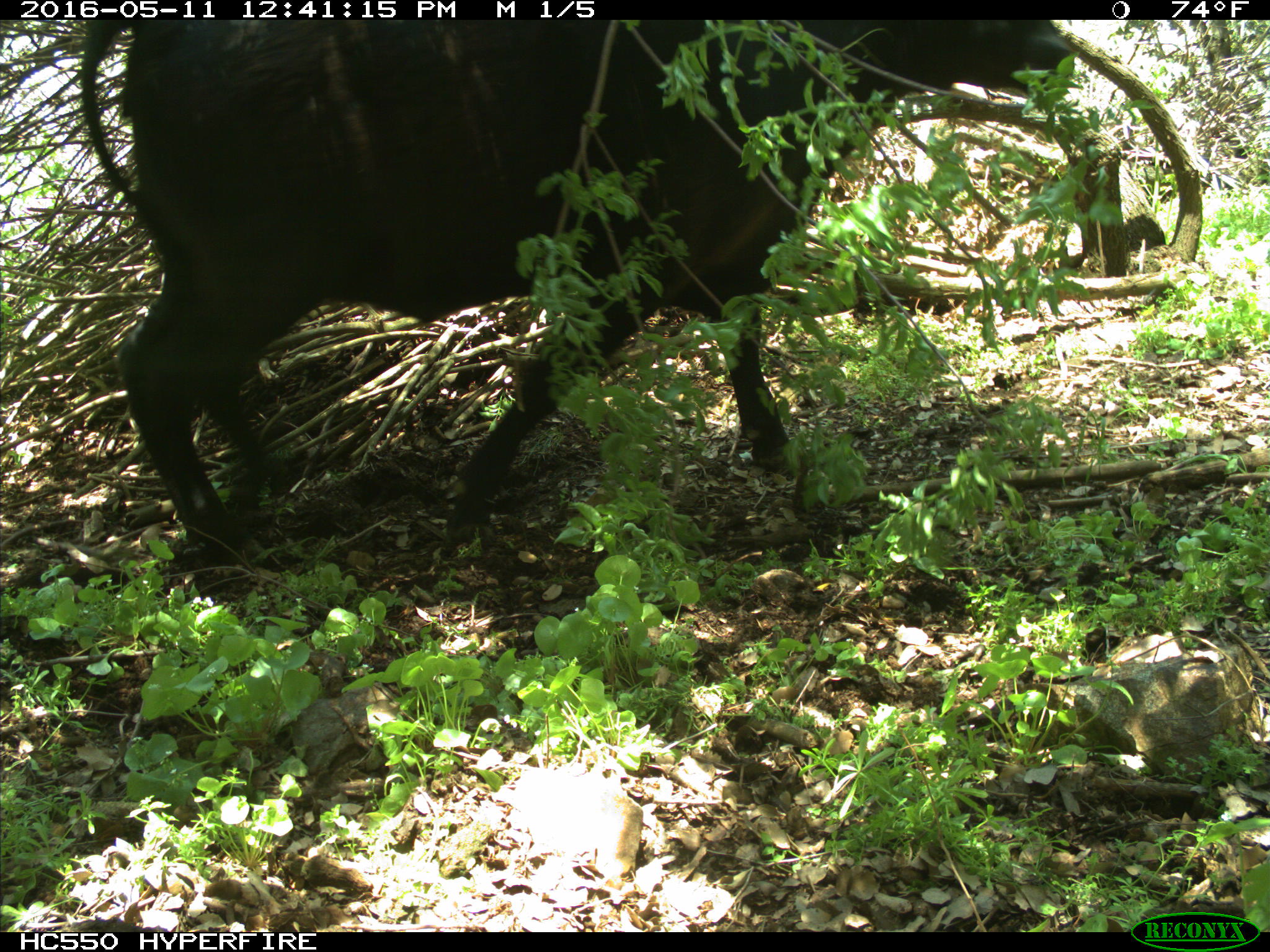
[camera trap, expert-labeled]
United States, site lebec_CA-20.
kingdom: Animalia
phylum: Chordata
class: Mammalia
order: Artiodactyla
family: Bovidae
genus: Bos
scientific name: Bos taurus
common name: domestic cow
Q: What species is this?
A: Bos taurus (domestic cow).